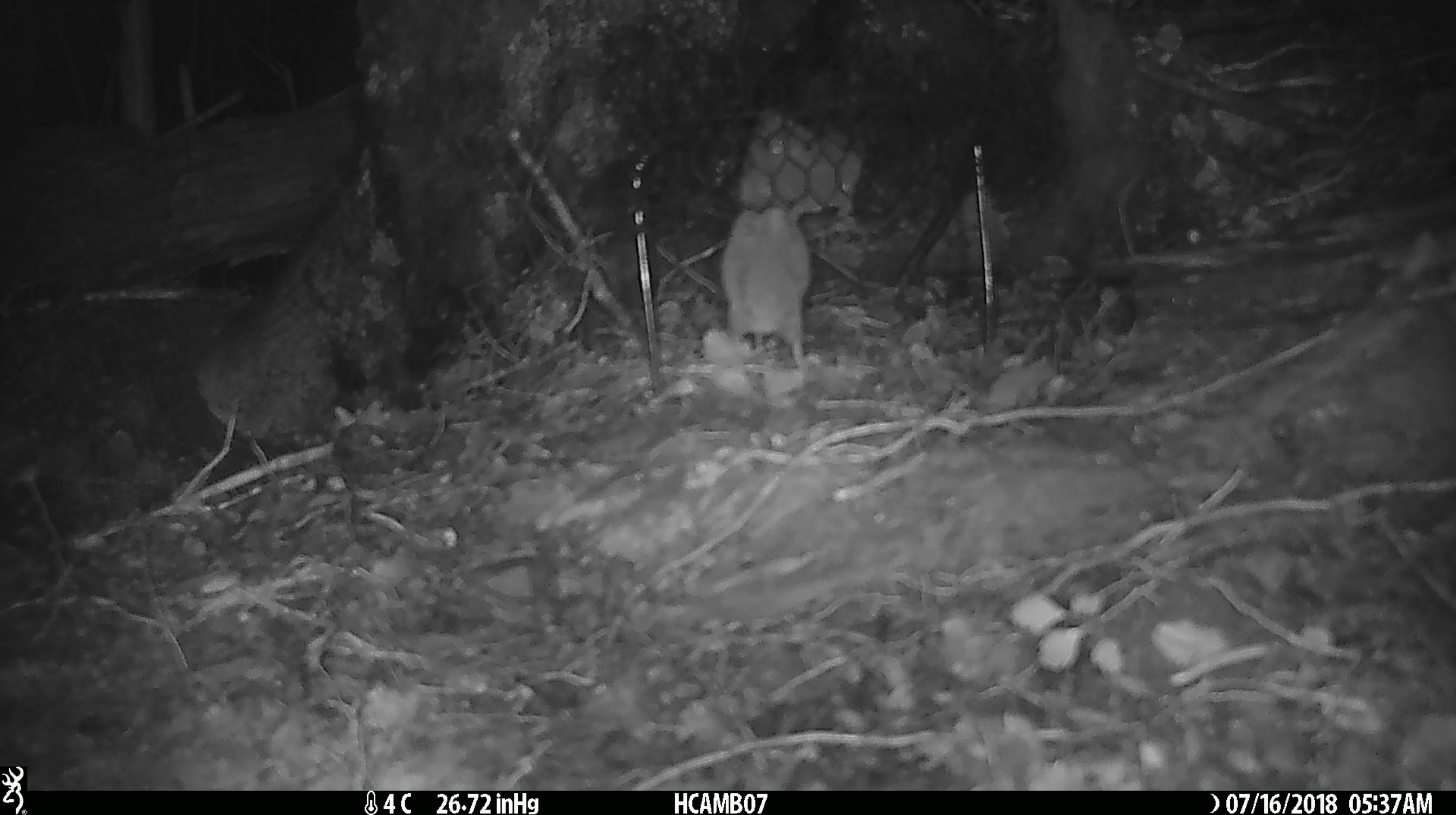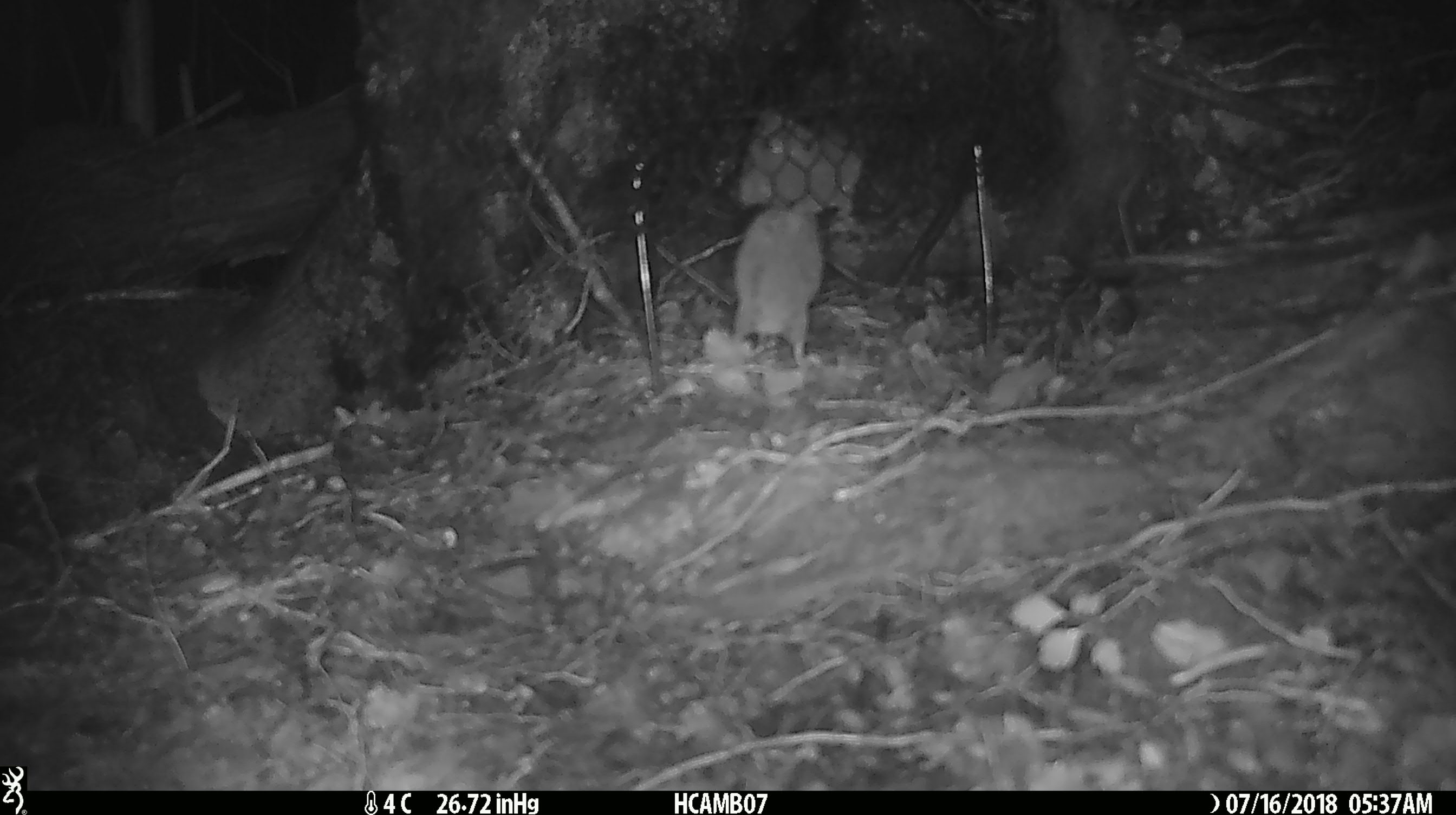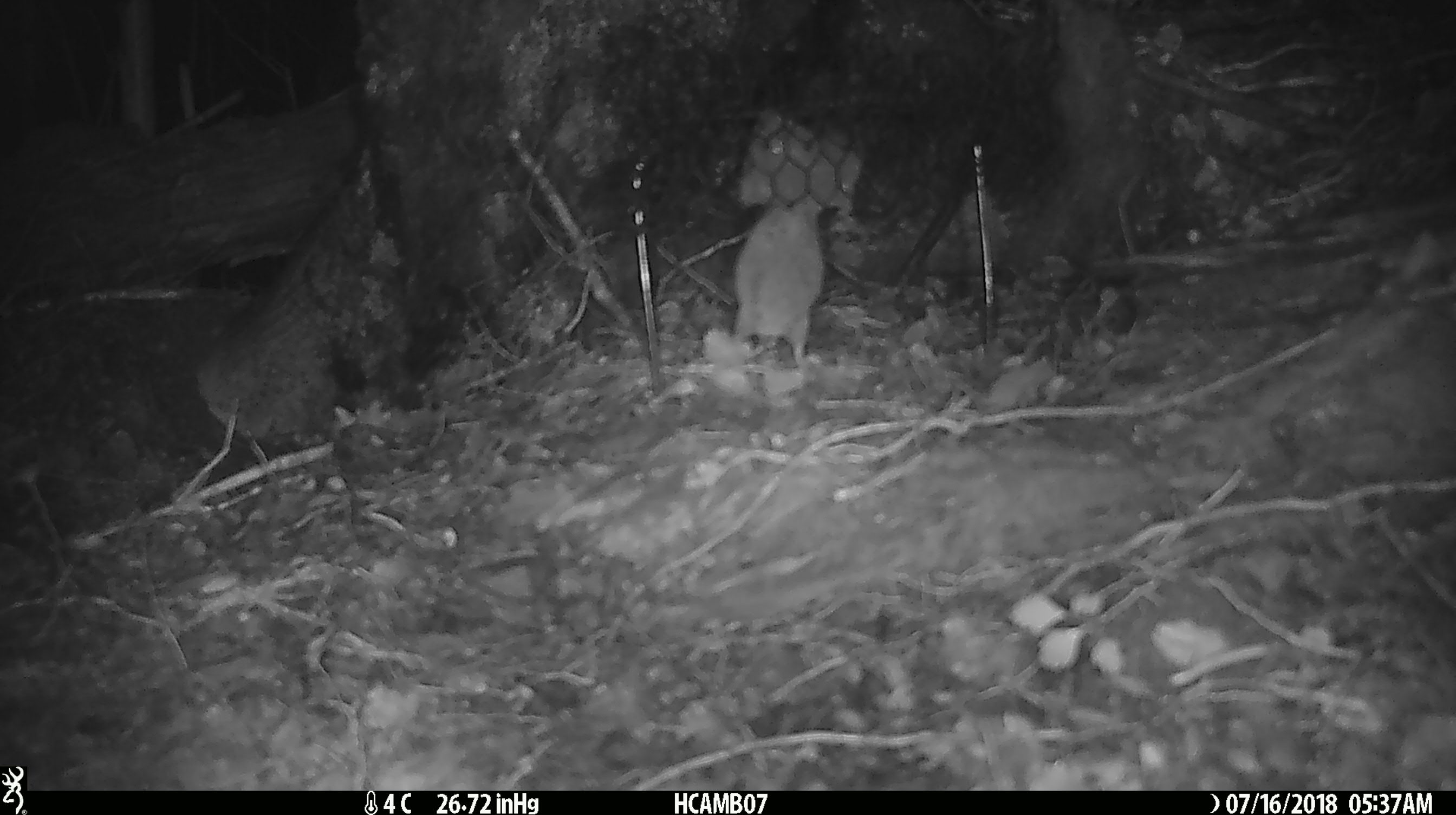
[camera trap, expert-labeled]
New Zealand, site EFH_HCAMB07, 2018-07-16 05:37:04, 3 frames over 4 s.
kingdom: Animalia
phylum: Chordata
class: Mammalia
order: Rodentia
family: Muridae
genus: Mus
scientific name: Mus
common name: mouse